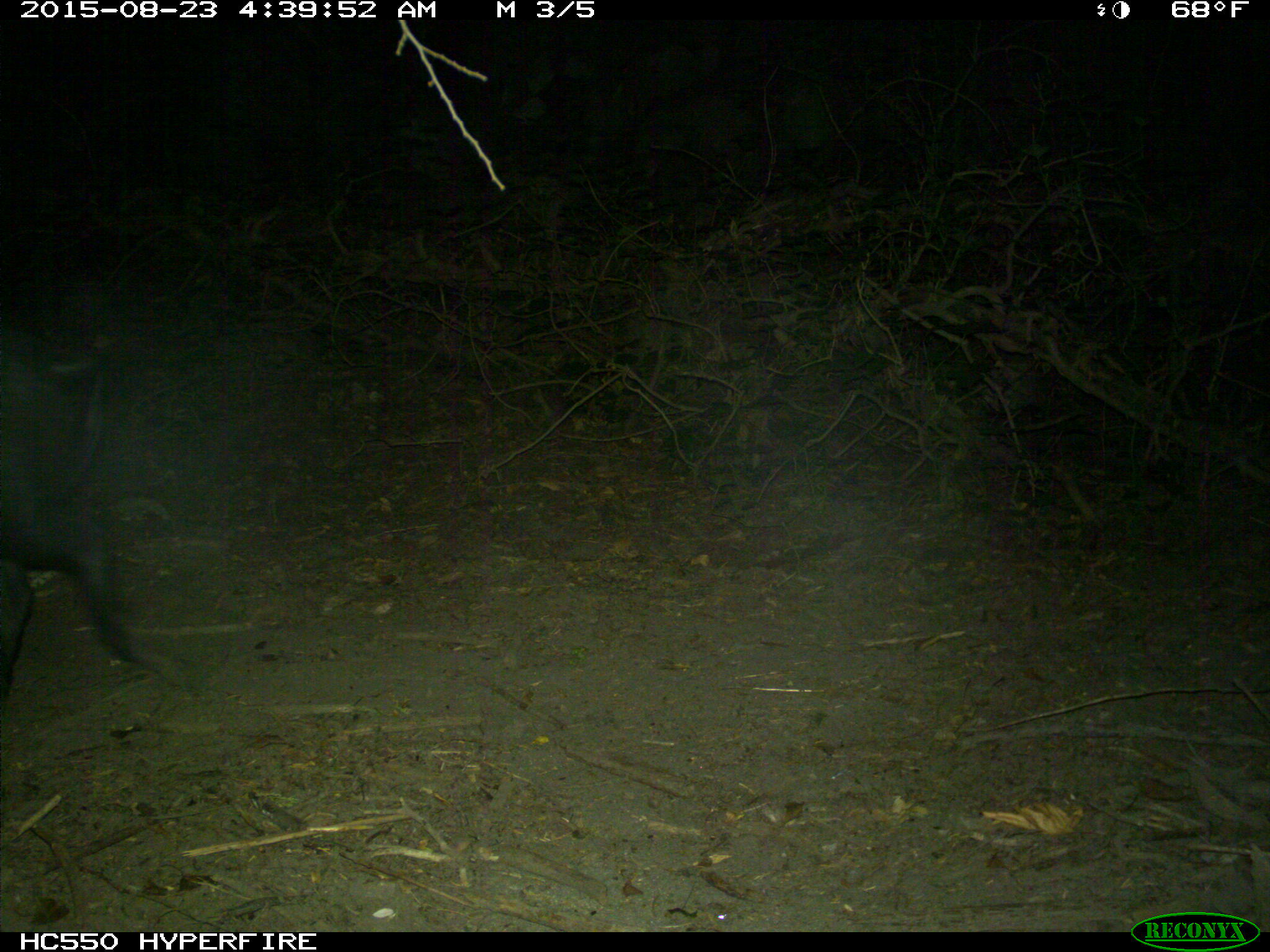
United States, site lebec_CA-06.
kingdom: Animalia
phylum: Chordata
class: Mammalia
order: Artiodactyla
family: Suidae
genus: Sus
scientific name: Sus scrofa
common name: wild boar